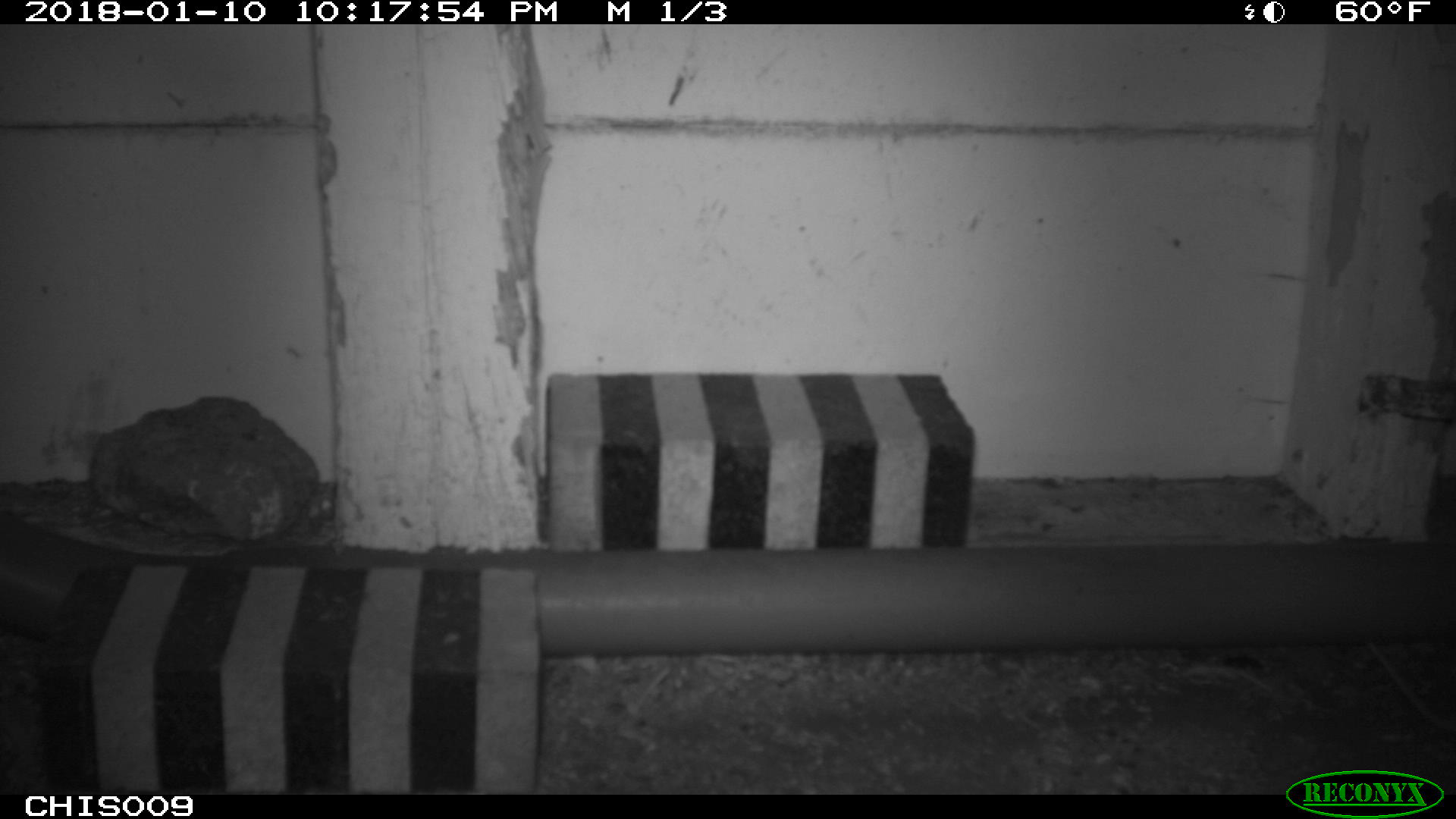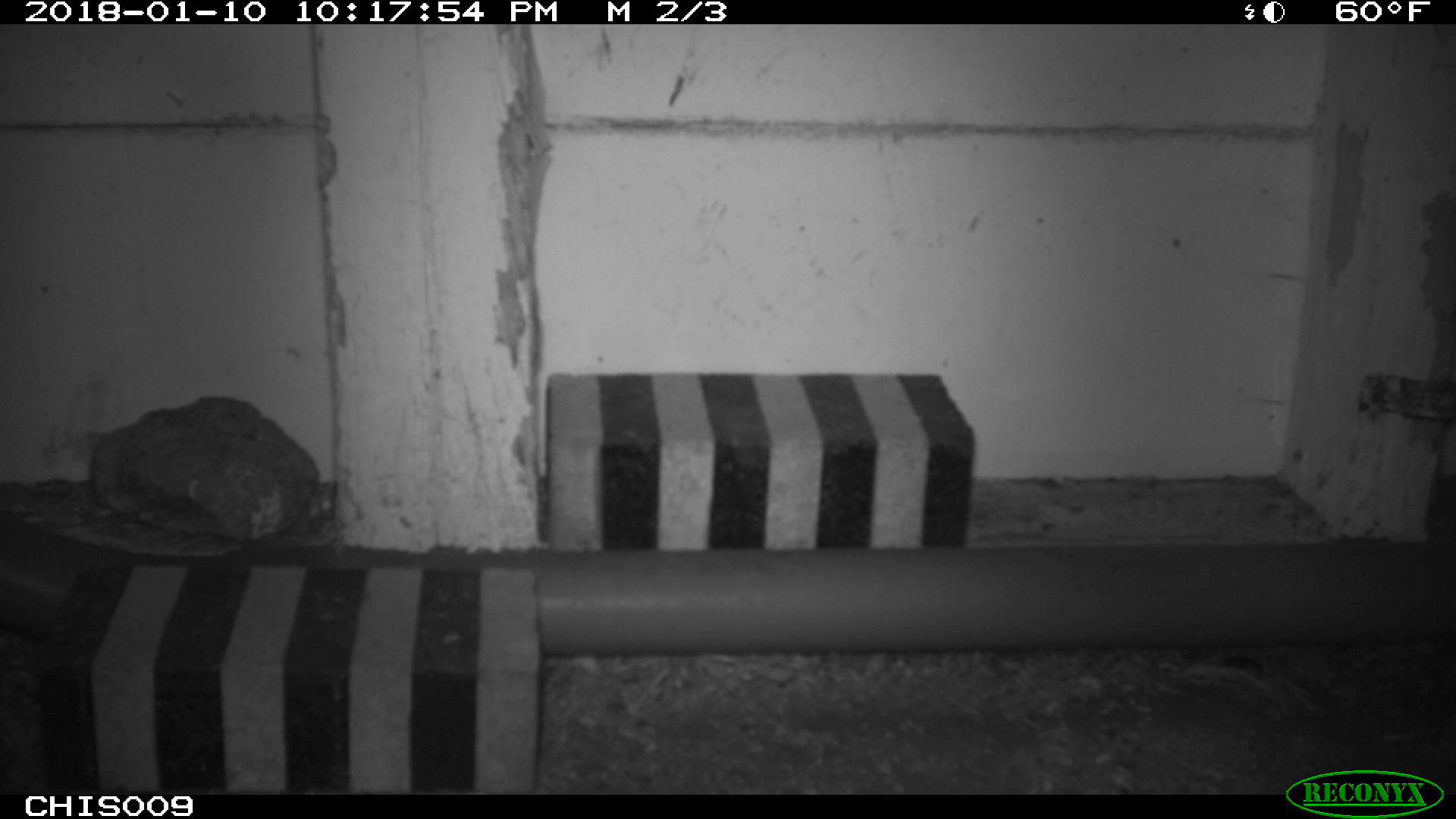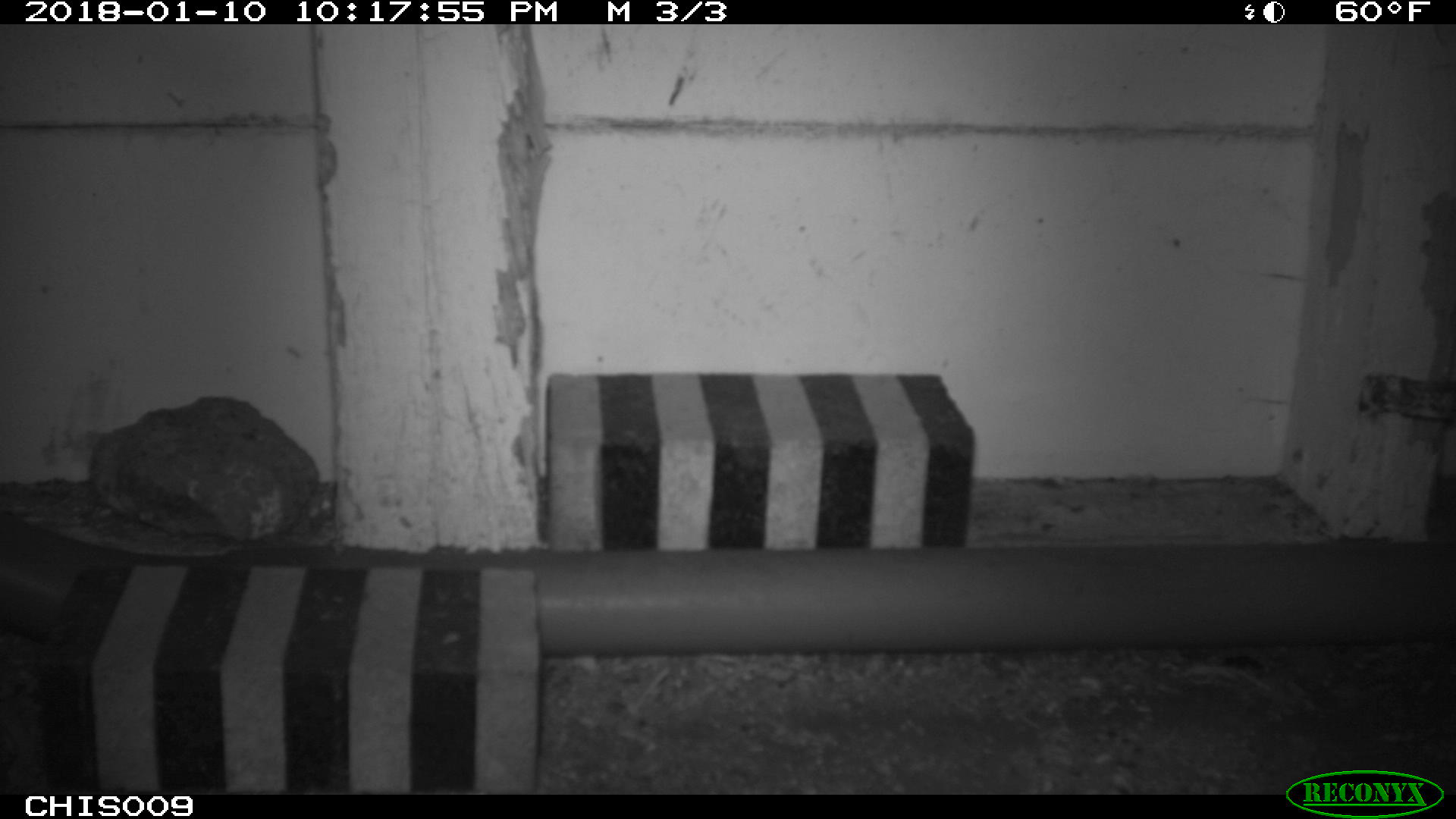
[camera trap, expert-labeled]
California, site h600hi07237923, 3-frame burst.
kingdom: Animalia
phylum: Chordata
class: Mammalia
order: Rodentia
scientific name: Rodentia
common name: rodent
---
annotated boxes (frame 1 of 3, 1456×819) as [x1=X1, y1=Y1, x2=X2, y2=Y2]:
rodent: [x1=1369, y1=644, x2=1455, y2=733]